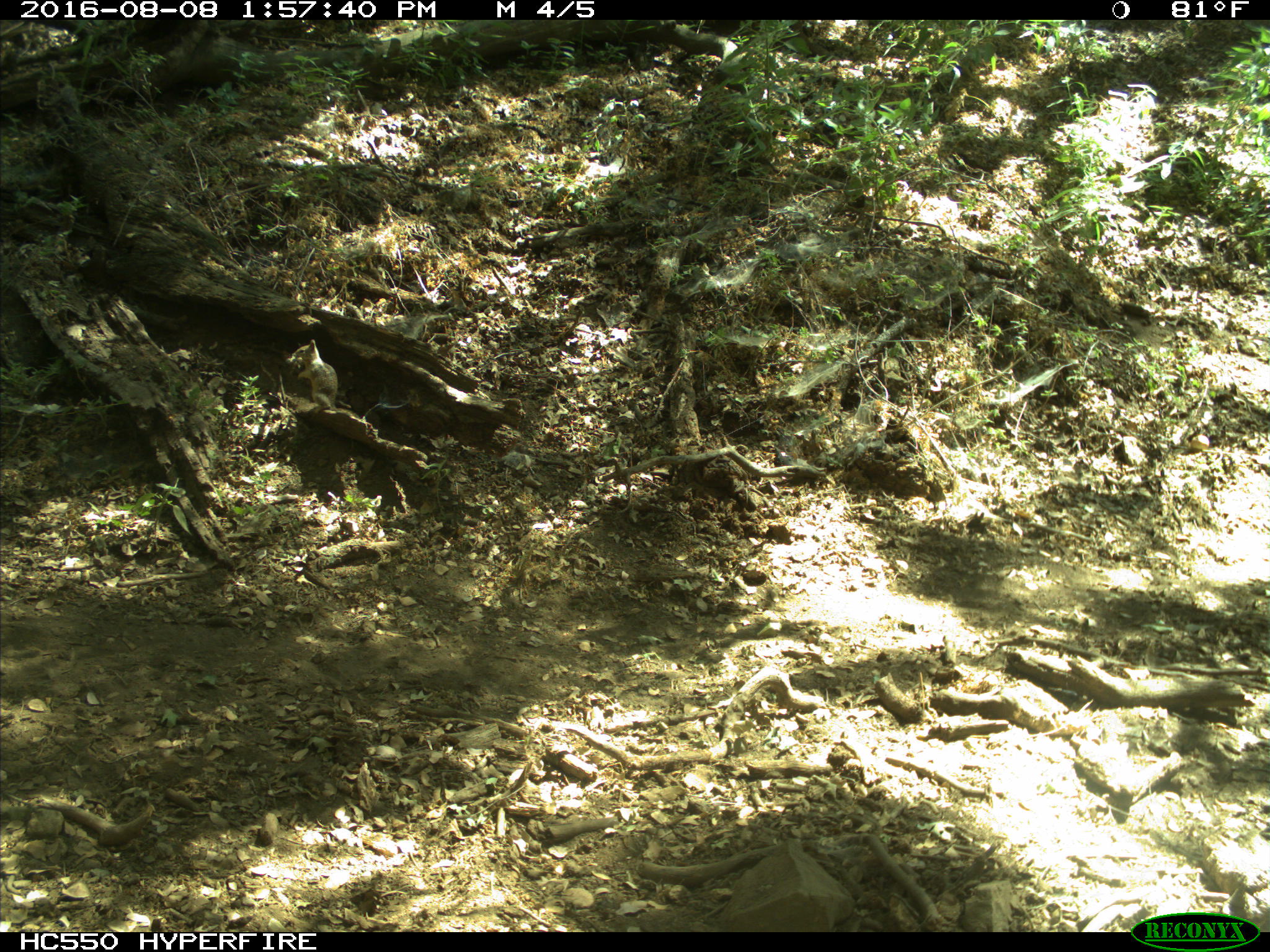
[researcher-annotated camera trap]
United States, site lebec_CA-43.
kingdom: Animalia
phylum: Chordata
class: Mammalia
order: Rodentia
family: Sciuridae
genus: Otospermophilus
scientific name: Otospermophilus beecheyi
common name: california ground squirrel